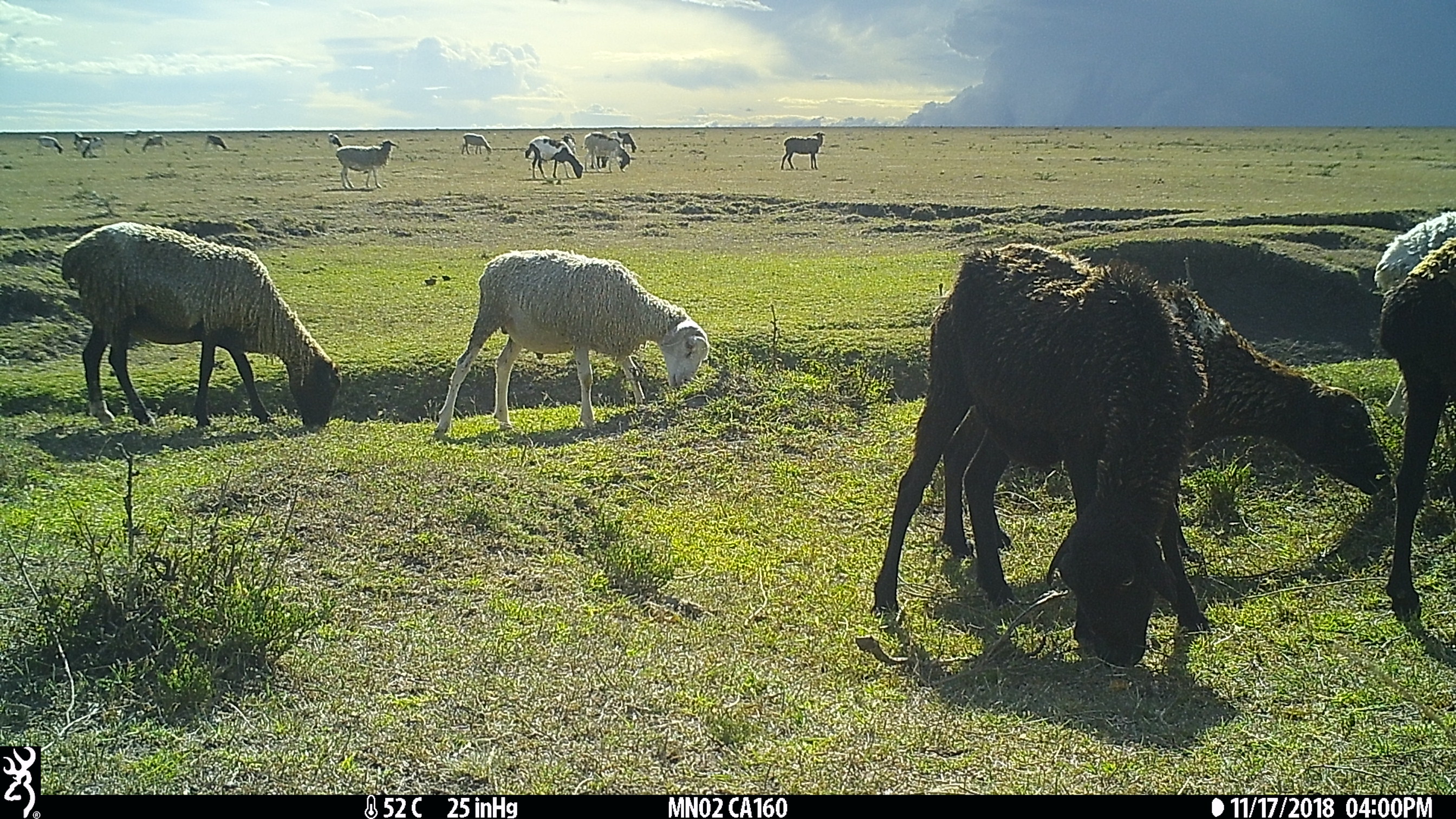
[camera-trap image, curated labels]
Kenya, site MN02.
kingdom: Animalia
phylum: Chordata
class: Mammalia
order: Artiodactyla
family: Bovidae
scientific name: Bovidae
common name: sheep or goat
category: shoat